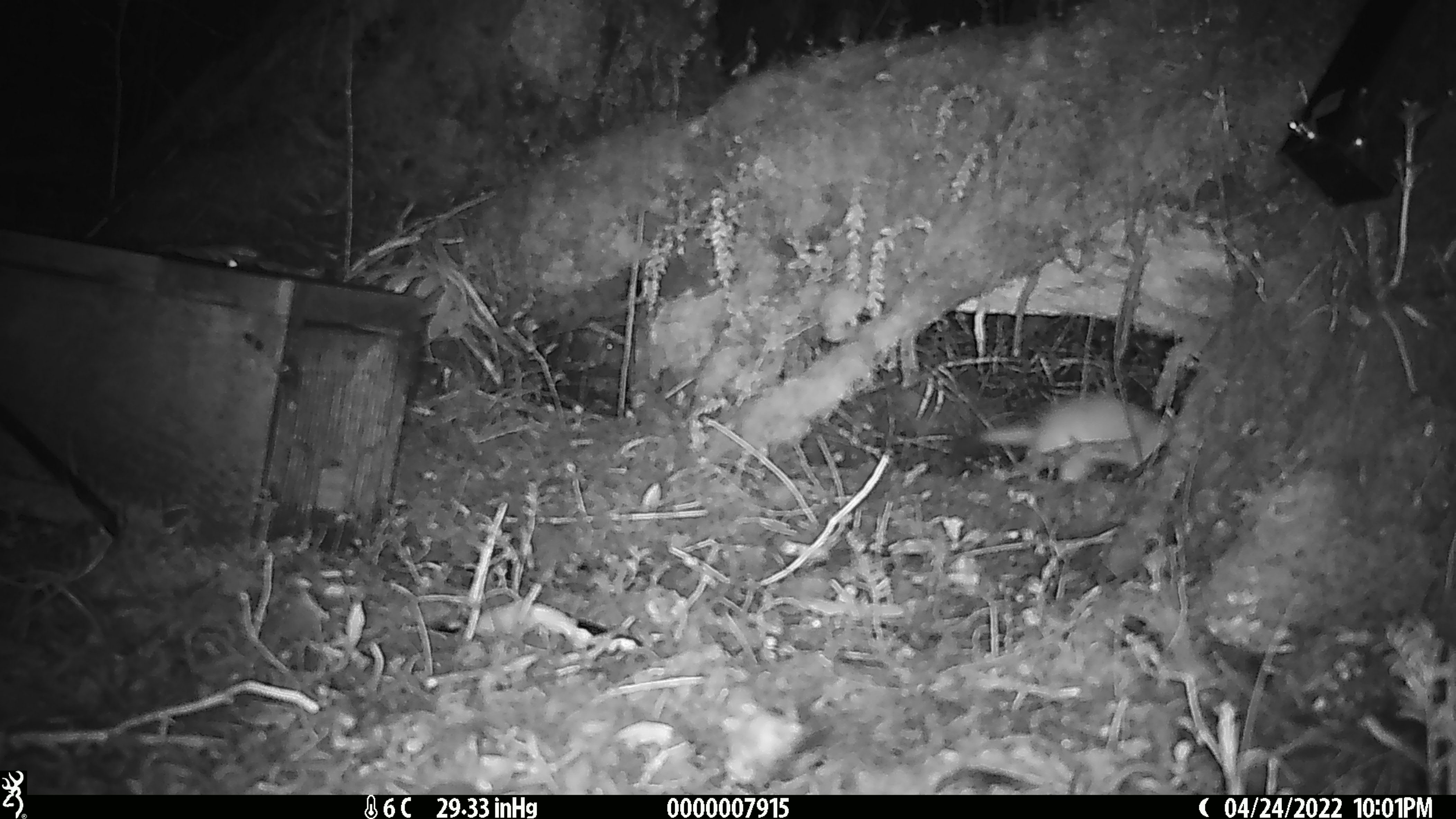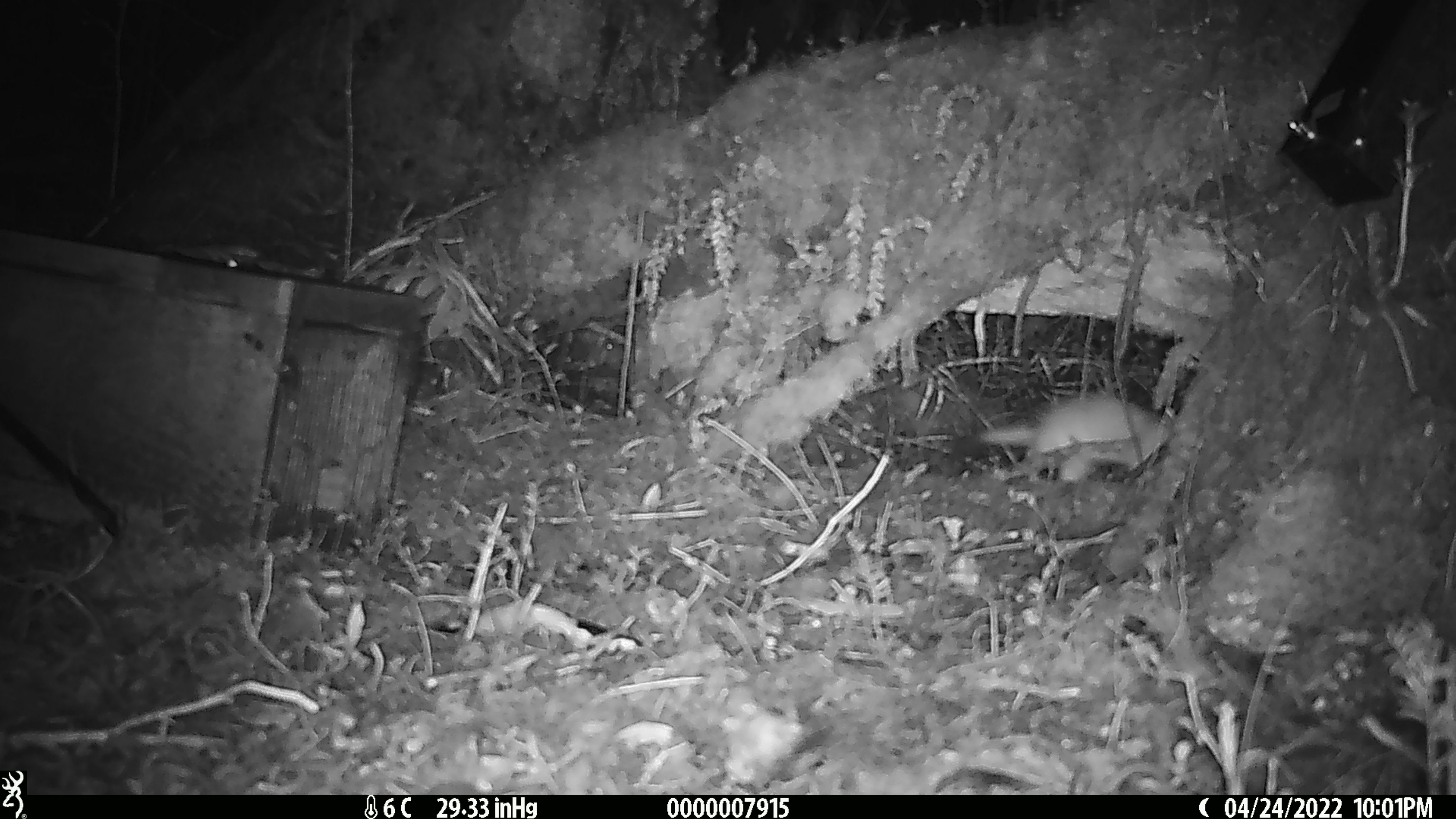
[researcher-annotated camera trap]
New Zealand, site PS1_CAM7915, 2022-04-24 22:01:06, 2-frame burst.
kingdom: Animalia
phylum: Chordata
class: Mammalia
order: Carnivora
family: Mustelidae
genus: Mustela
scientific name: Mustela erminea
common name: stoat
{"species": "stoat (Mustela erminea)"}